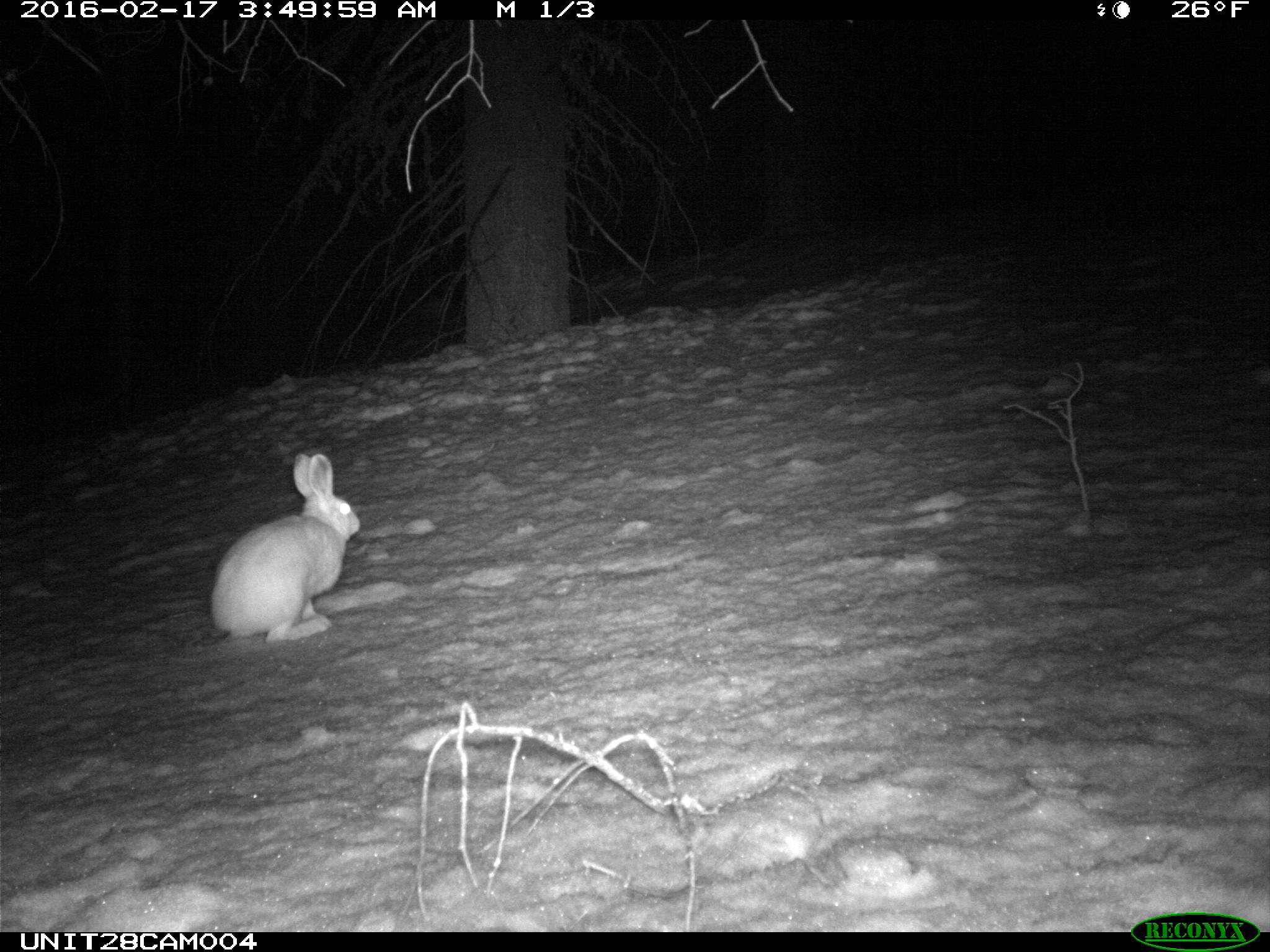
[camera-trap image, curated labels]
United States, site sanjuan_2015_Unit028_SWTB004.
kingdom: Animalia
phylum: Chordata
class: Mammalia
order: Lagomorpha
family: Leporidae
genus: Lepus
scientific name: Lepus americanus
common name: snowshoe hare